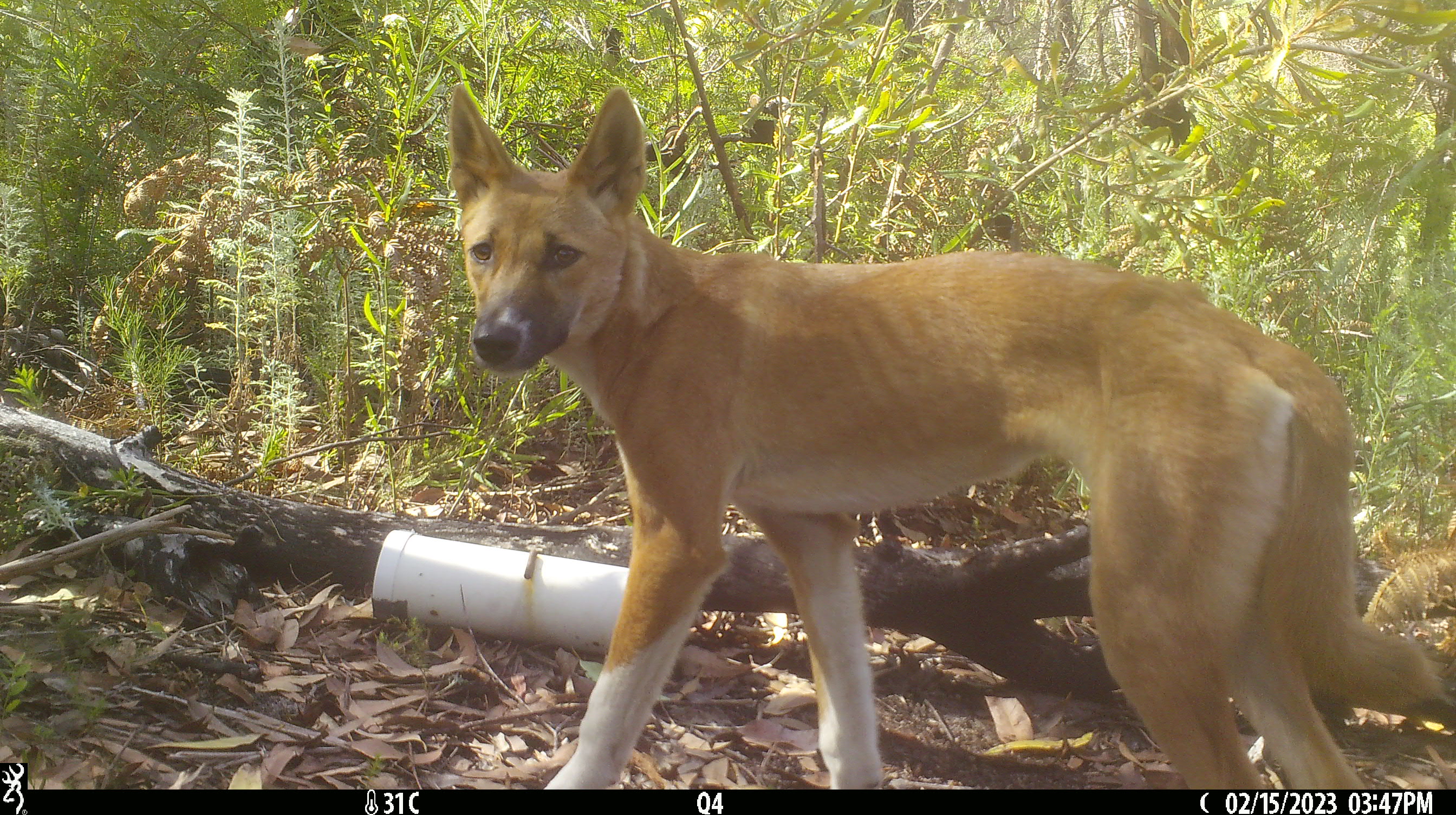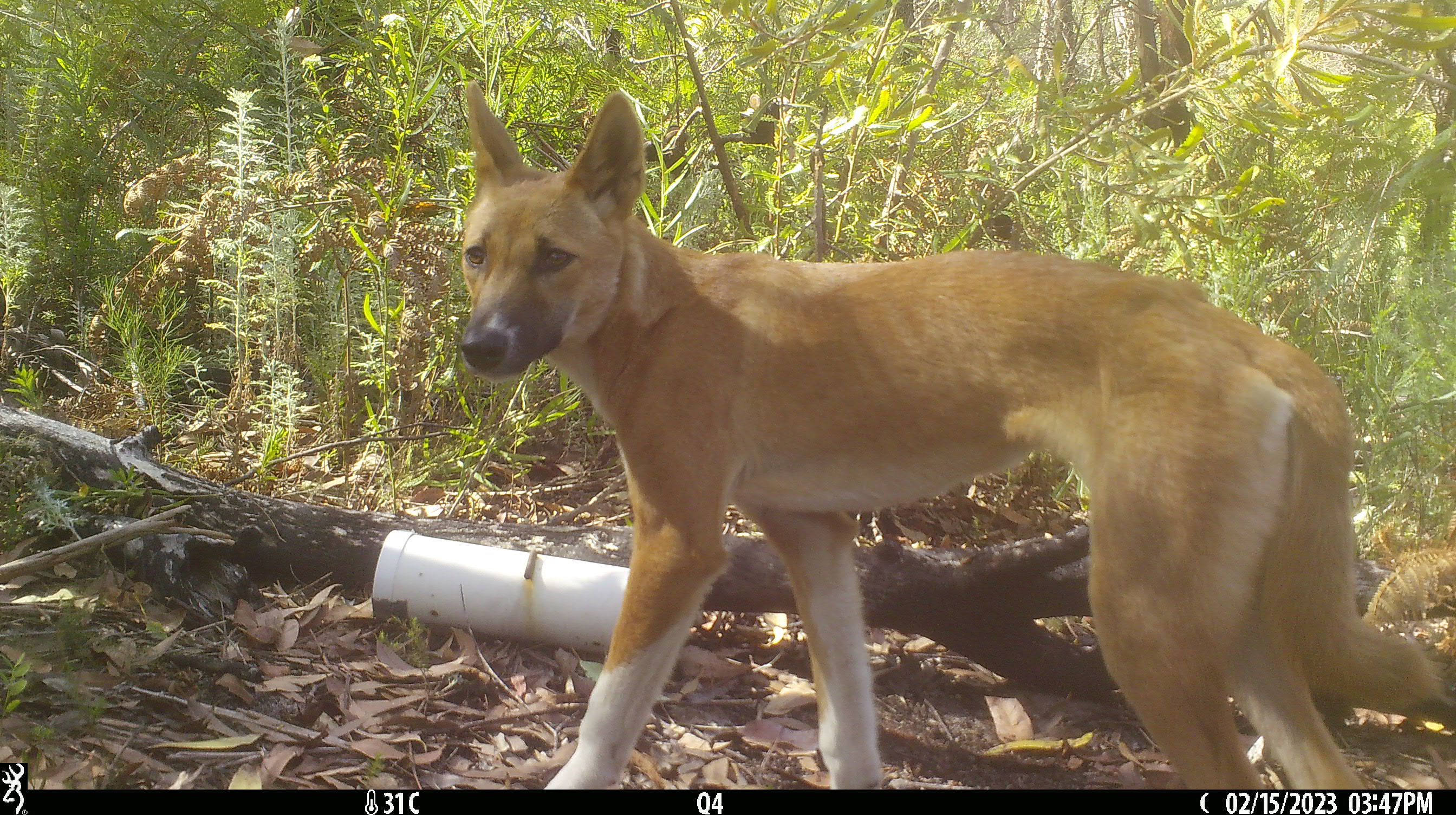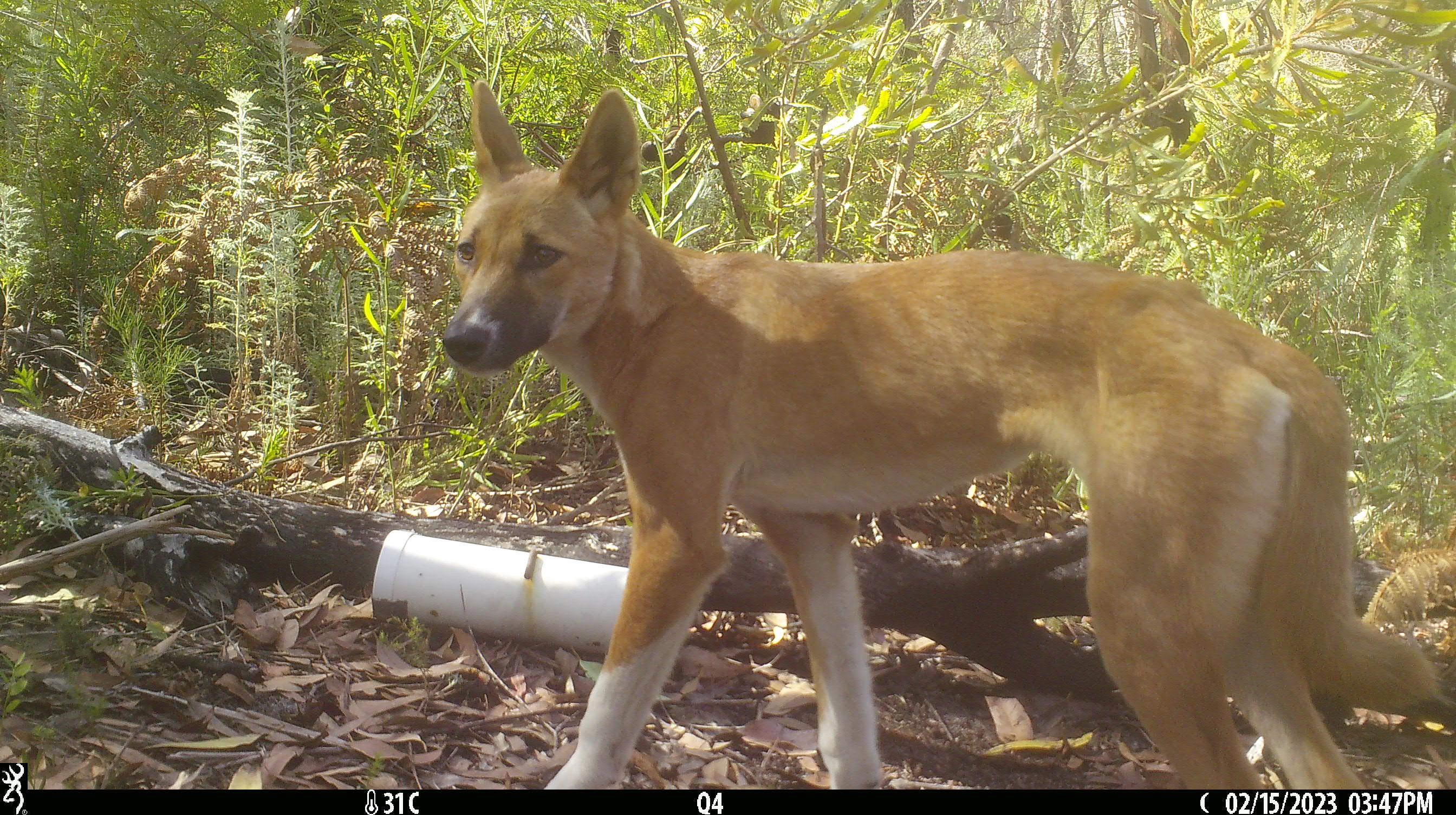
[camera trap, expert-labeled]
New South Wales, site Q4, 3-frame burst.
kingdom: Animalia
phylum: Chordata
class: Mammalia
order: Carnivora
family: Canidae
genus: Canis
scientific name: Canis familiaris dingo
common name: dingo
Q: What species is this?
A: Dingo (Canis familiaris dingo).